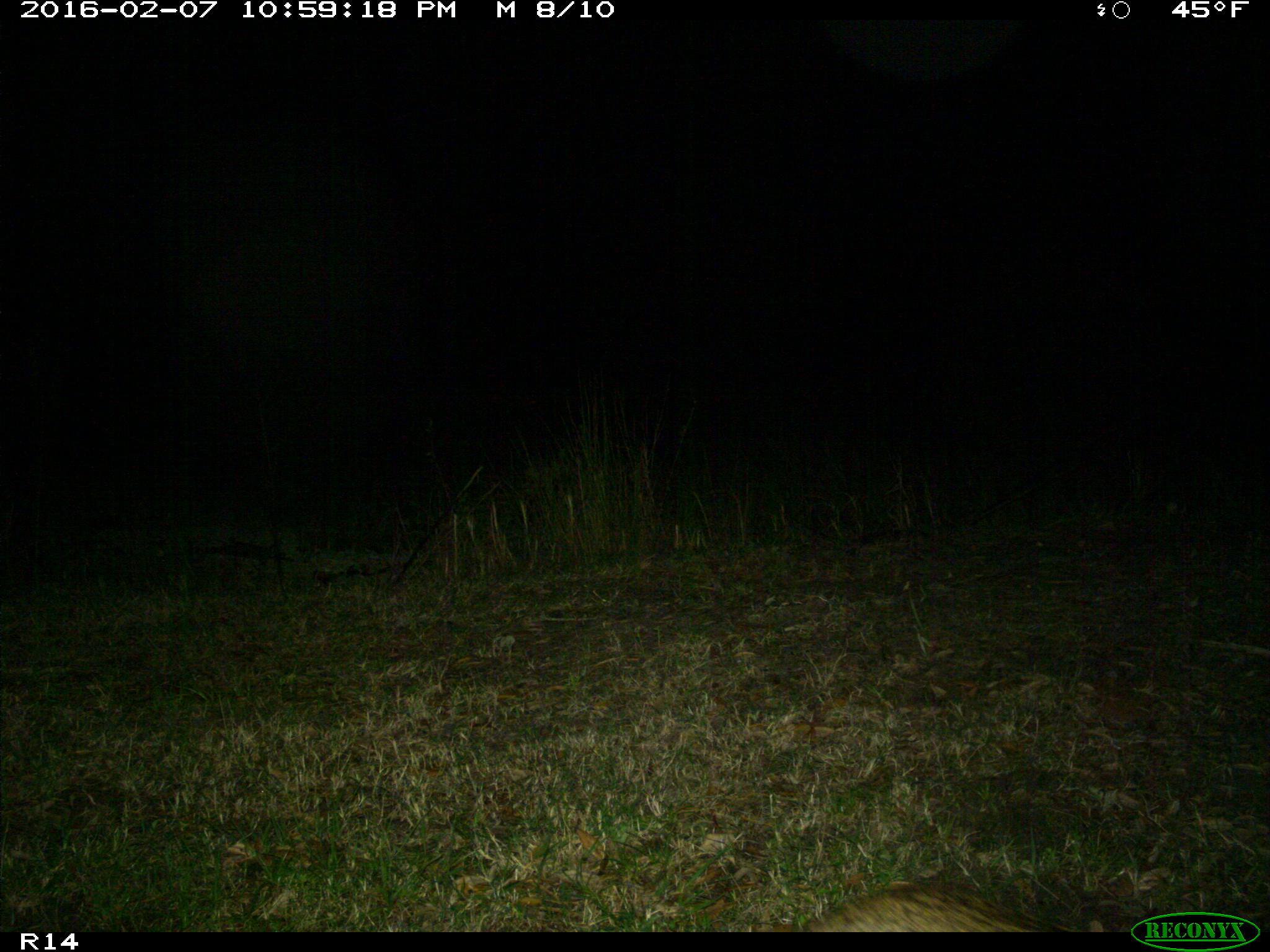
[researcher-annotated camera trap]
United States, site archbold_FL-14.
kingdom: Animalia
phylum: Chordata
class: Mammalia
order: Carnivora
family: Felidae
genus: Lynx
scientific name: Lynx rufus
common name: bobcat